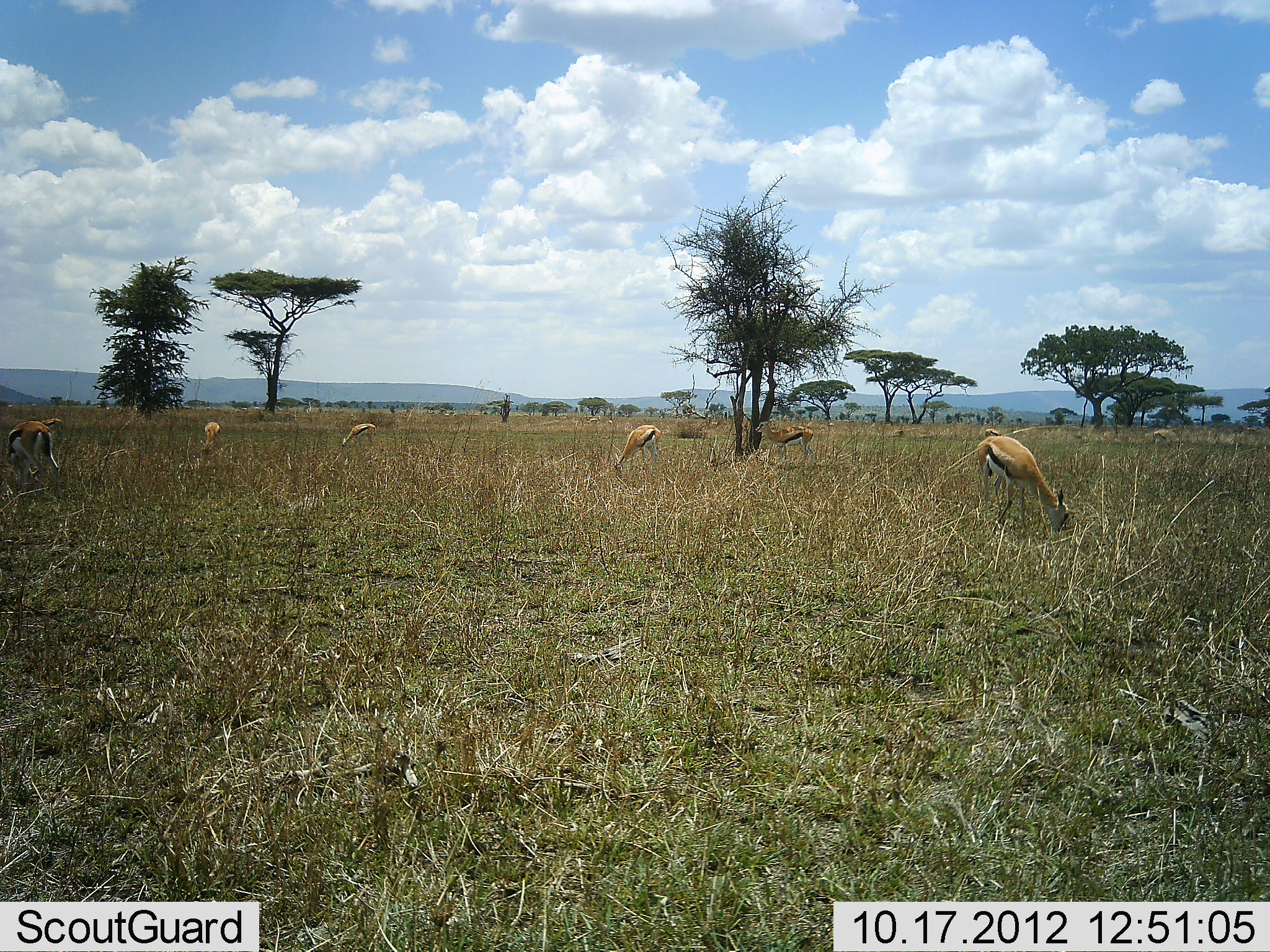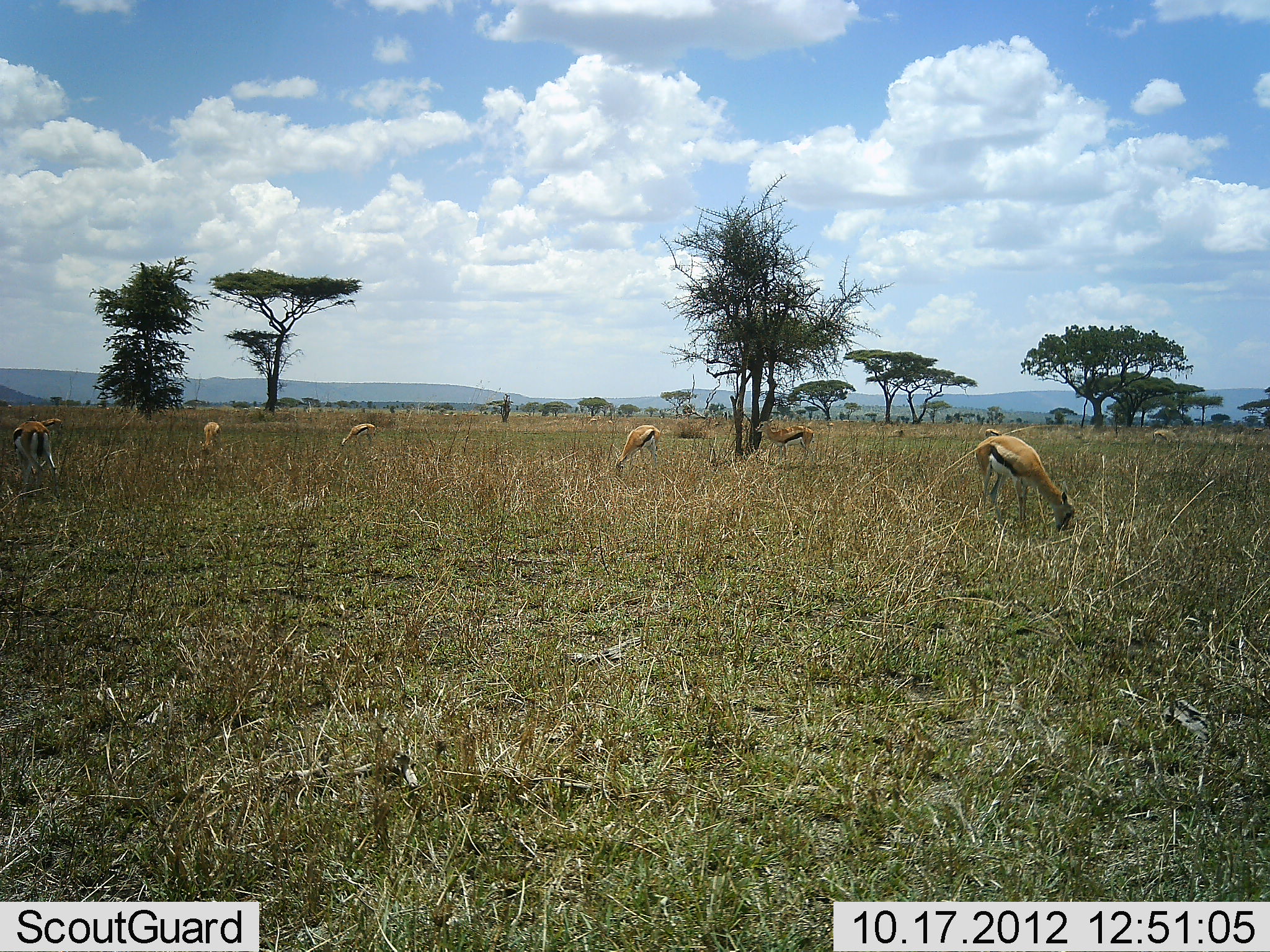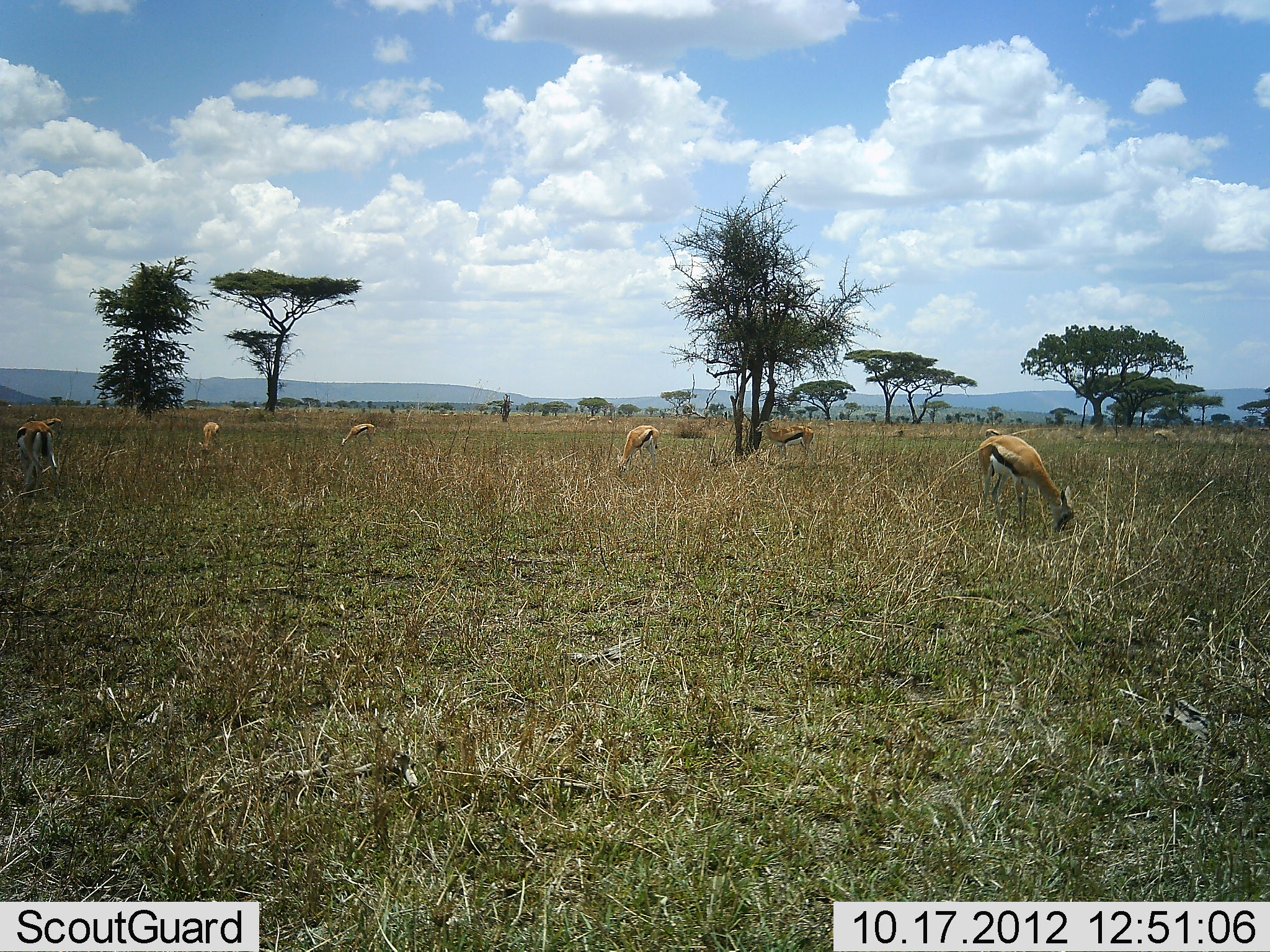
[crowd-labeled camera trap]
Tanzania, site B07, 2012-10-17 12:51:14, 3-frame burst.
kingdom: Animalia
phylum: Chordata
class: Mammalia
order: Artiodactyla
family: Bovidae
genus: Eudorcas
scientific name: Eudorcas thomsonii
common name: thomson's gazelle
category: gazellethomsons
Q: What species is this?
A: Gazellethomsons (thomson's gazelle) (Eudorcas thomsonii).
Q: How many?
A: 7.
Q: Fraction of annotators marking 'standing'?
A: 20%.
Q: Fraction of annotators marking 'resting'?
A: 0%.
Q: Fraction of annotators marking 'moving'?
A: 0%.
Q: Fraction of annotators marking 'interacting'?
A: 0%.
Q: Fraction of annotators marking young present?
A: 0%.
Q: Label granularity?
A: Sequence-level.